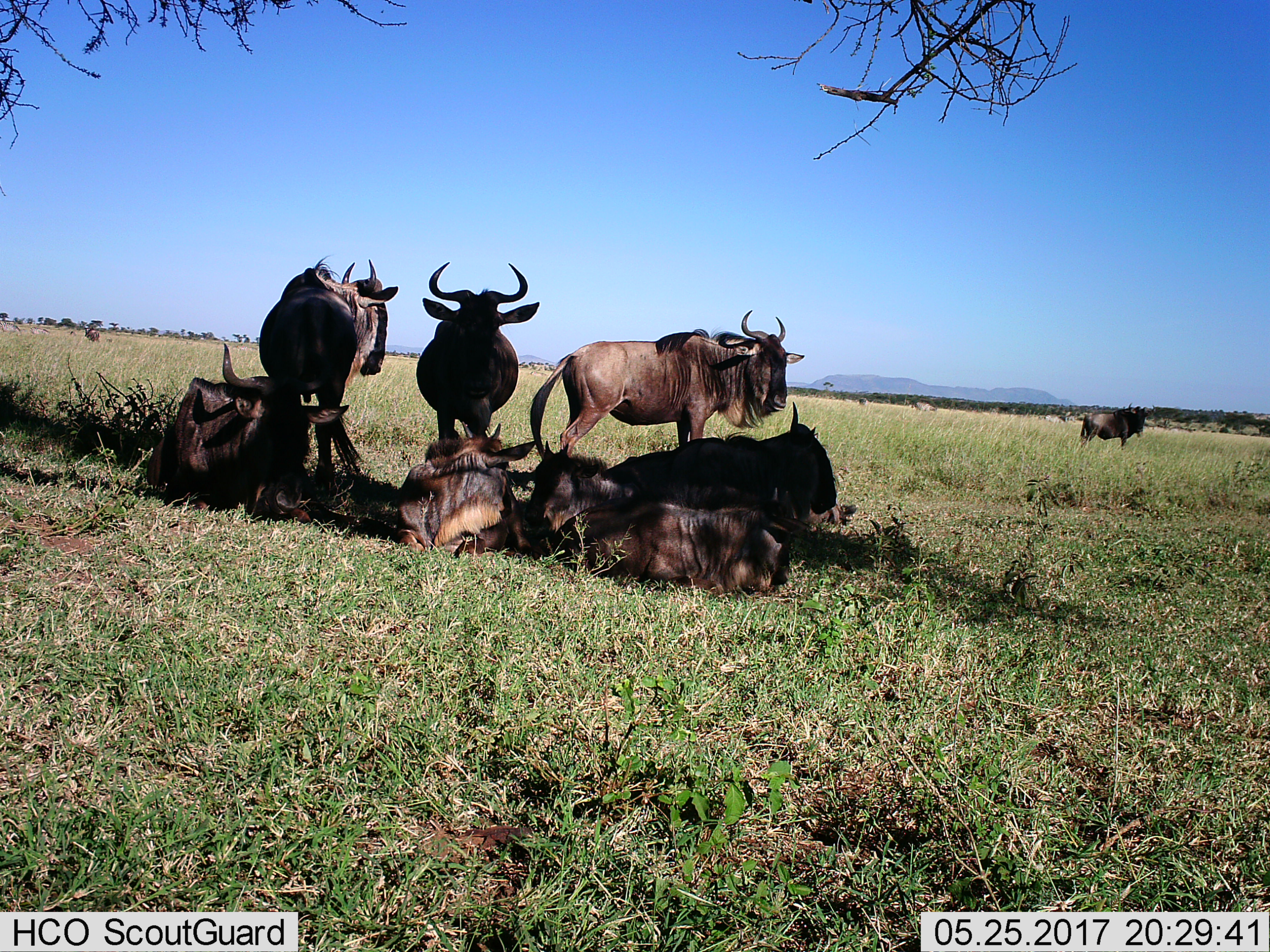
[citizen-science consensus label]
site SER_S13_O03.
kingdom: Animalia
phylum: Chordata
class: Mammalia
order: Artiodactyla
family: Bovidae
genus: Connochaetes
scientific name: Connochaetes taurinus taurinus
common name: blue wildebeest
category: wildebeestblue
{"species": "wildebeestblue (blue wildebeest) (Connochaetes taurinus taurinus)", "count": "9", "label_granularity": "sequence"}